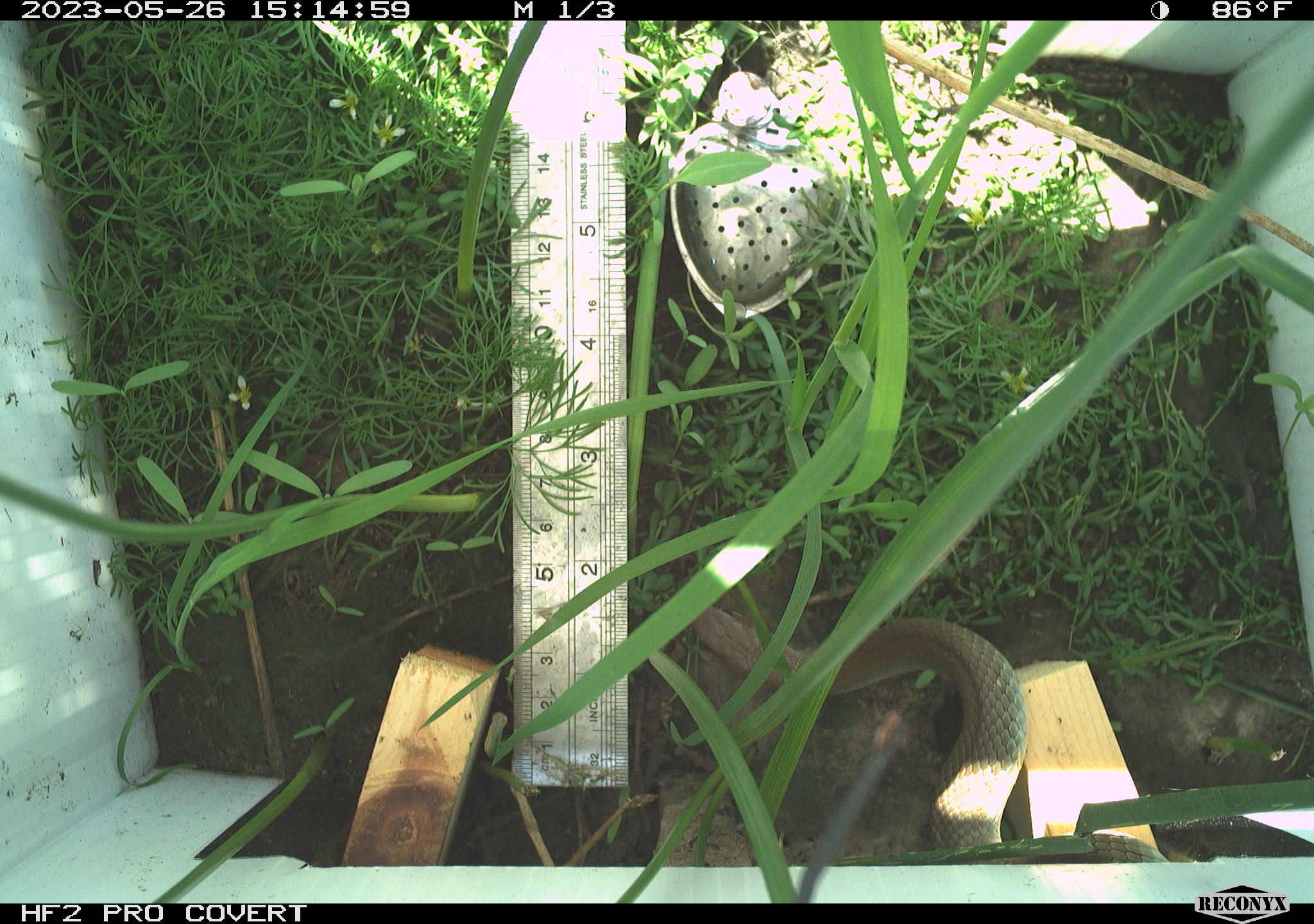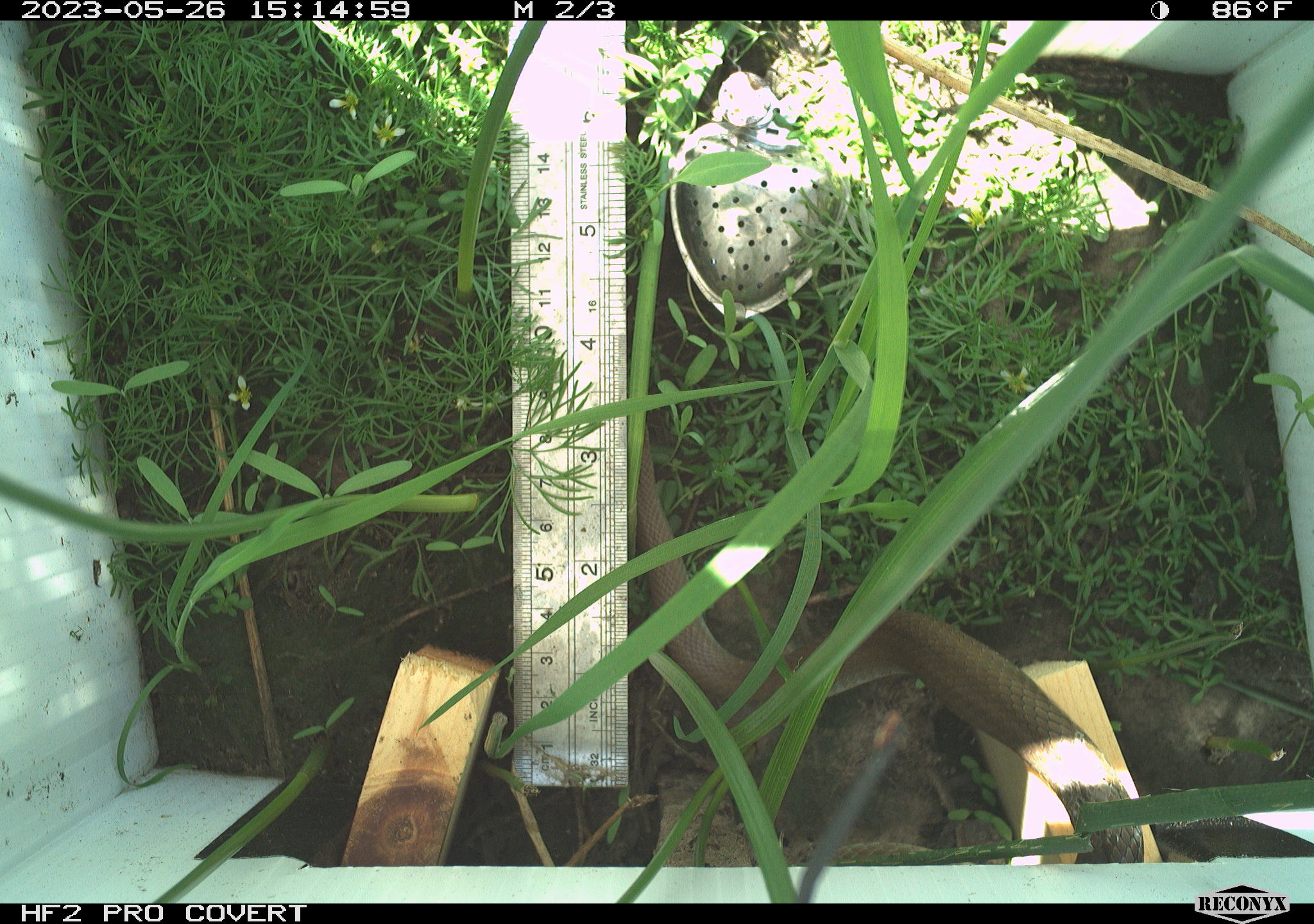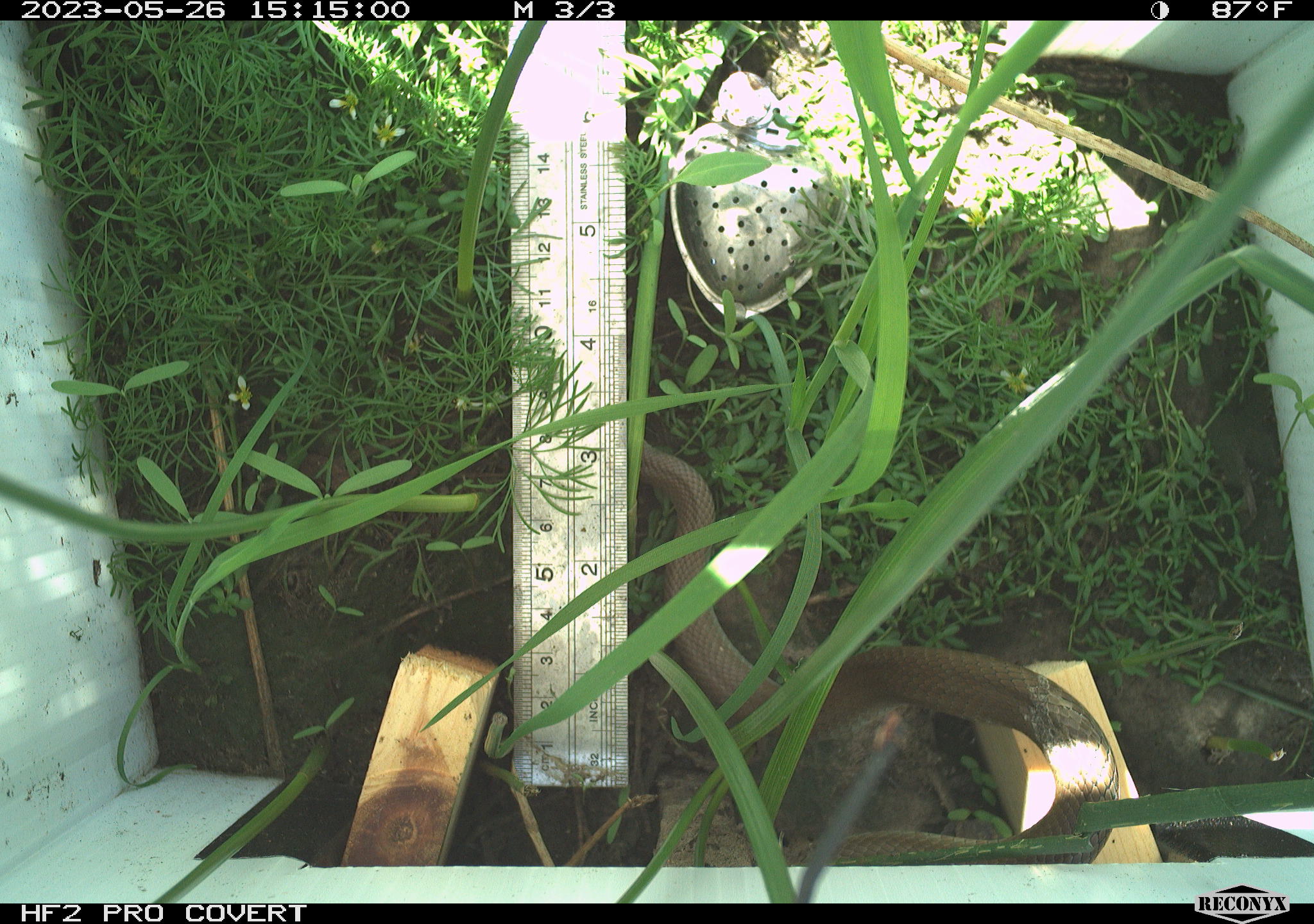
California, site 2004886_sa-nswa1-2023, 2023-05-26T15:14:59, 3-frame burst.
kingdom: Animalia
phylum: Chordata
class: Reptilia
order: Squamata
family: Colubridae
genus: Coluber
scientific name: Coluber constrictor mormon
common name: western yellow-bellied racer